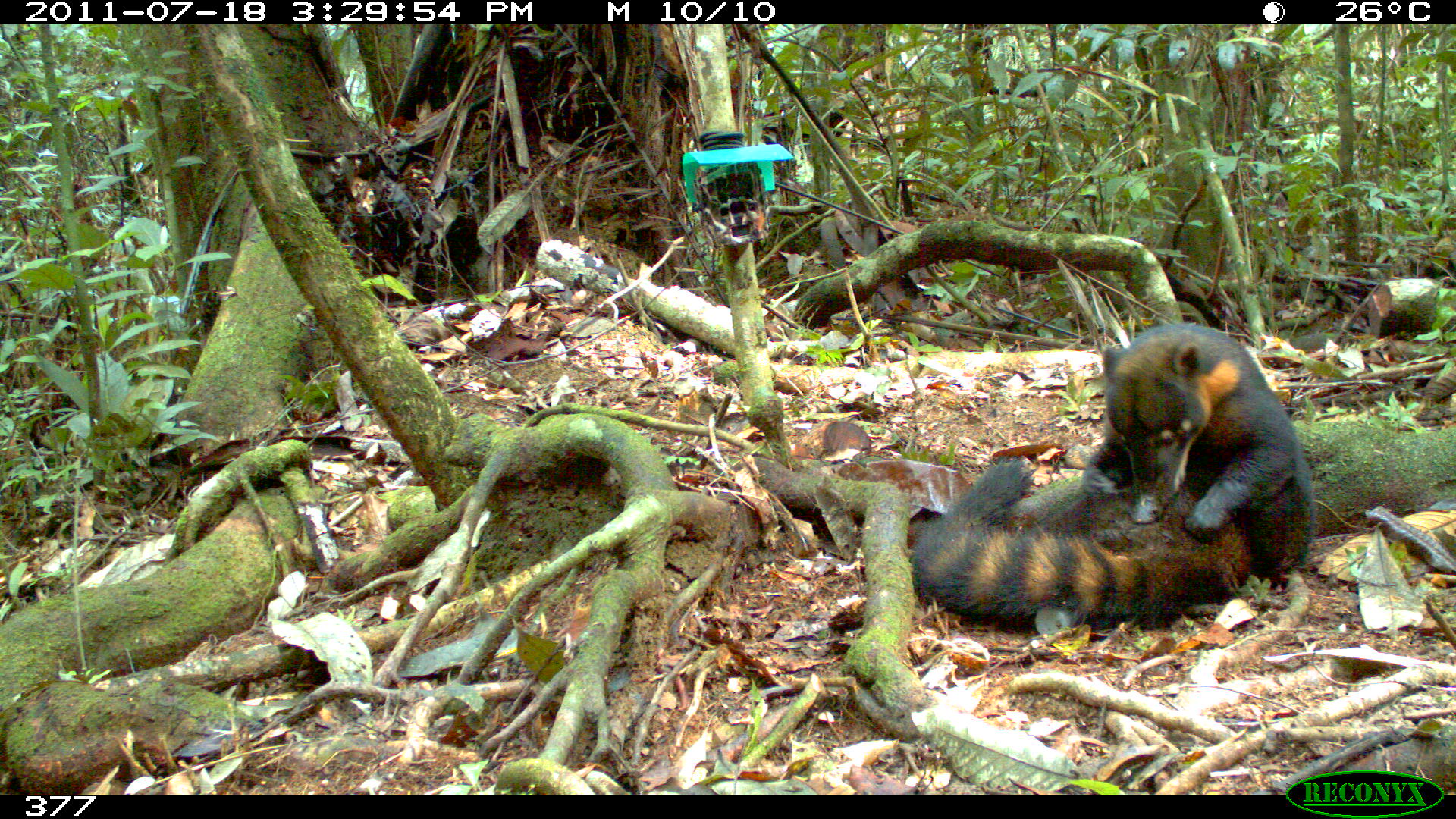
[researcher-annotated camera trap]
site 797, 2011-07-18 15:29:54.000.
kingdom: Animalia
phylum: Chordata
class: Mammalia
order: Carnivora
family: Procyonidae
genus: Nasua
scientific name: Nasua nasua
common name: south american coati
Nasua nasua (south american coati).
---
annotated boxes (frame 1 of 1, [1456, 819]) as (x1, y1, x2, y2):
nasua nasua: (1081, 322, 1315, 590); (910, 454, 1253, 633)